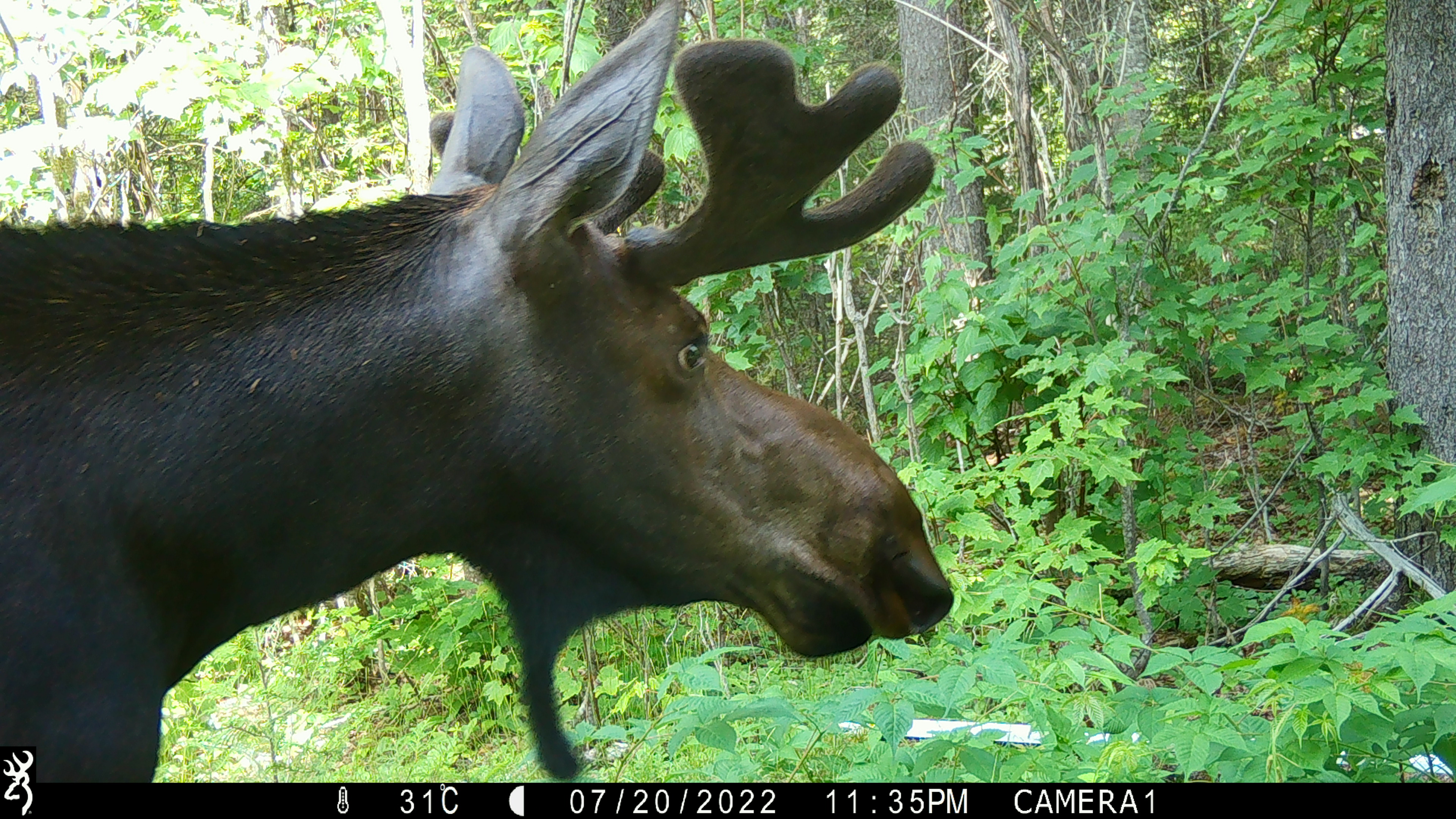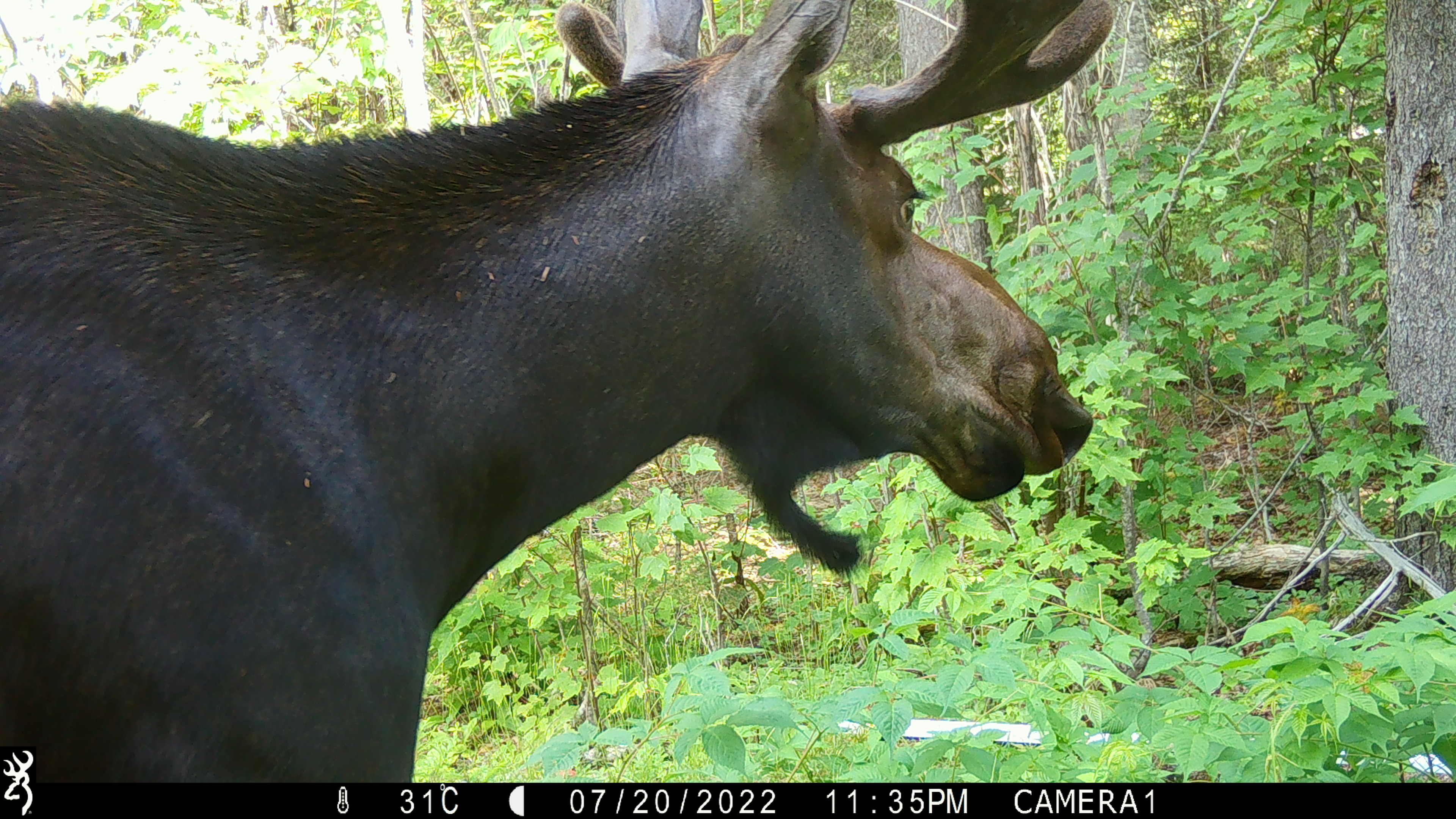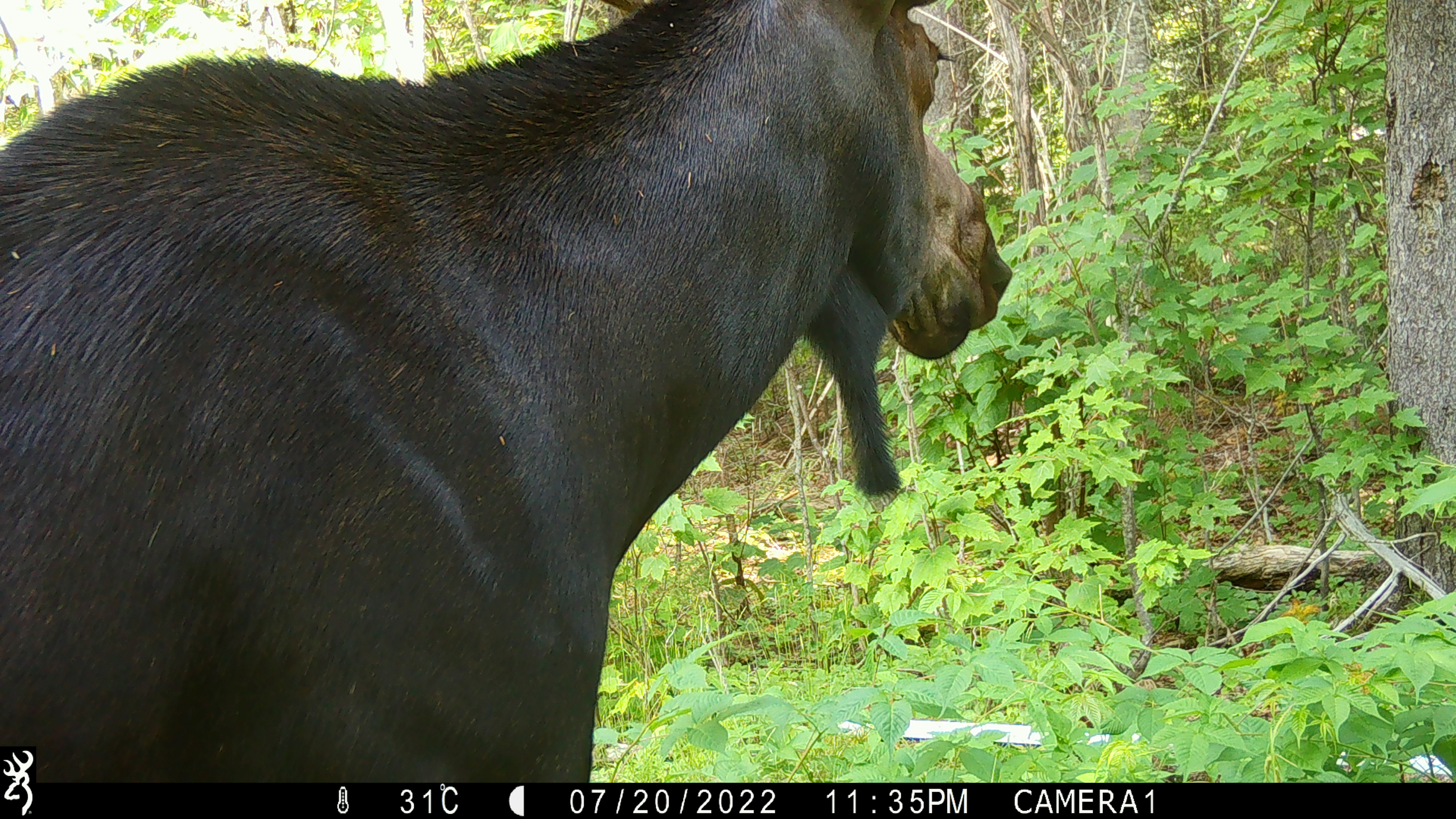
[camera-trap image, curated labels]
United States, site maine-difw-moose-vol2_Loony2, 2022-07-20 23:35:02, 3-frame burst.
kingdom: Animalia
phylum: Chordata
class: Mammalia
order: Artiodactyla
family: Cervidae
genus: Alces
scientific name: Alces alces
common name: moose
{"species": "moose (Alces alces)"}